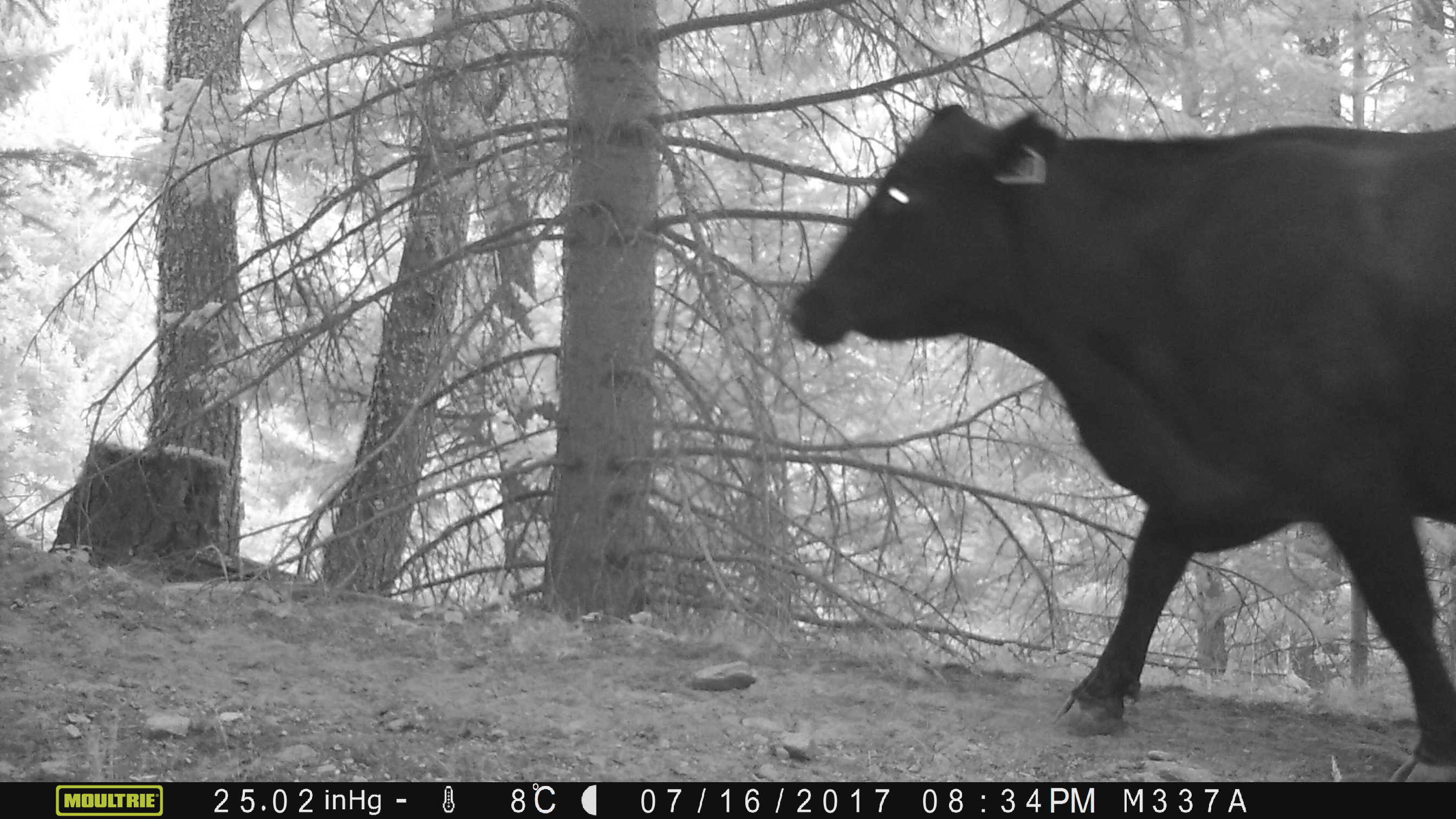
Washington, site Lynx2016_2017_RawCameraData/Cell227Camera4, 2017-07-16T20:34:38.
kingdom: Animalia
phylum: Chordata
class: Mammalia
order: Artiodactyla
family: Bovidae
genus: Bos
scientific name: Bos taurus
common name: domestic cattle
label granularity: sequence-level